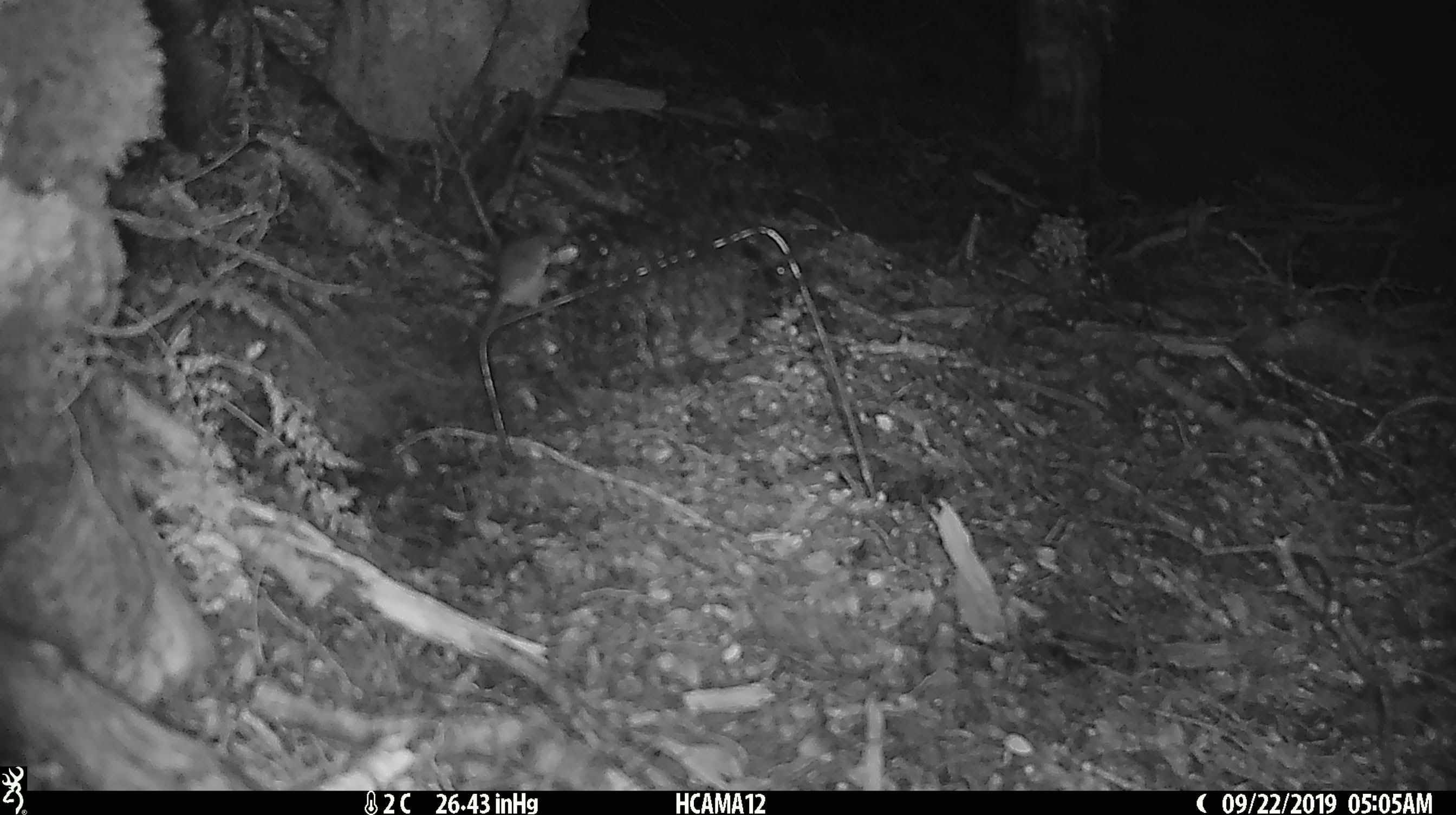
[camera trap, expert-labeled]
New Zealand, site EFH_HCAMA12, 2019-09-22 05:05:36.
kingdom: Animalia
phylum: Chordata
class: Mammalia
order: Rodentia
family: Muridae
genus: Mus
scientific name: Mus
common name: mouse